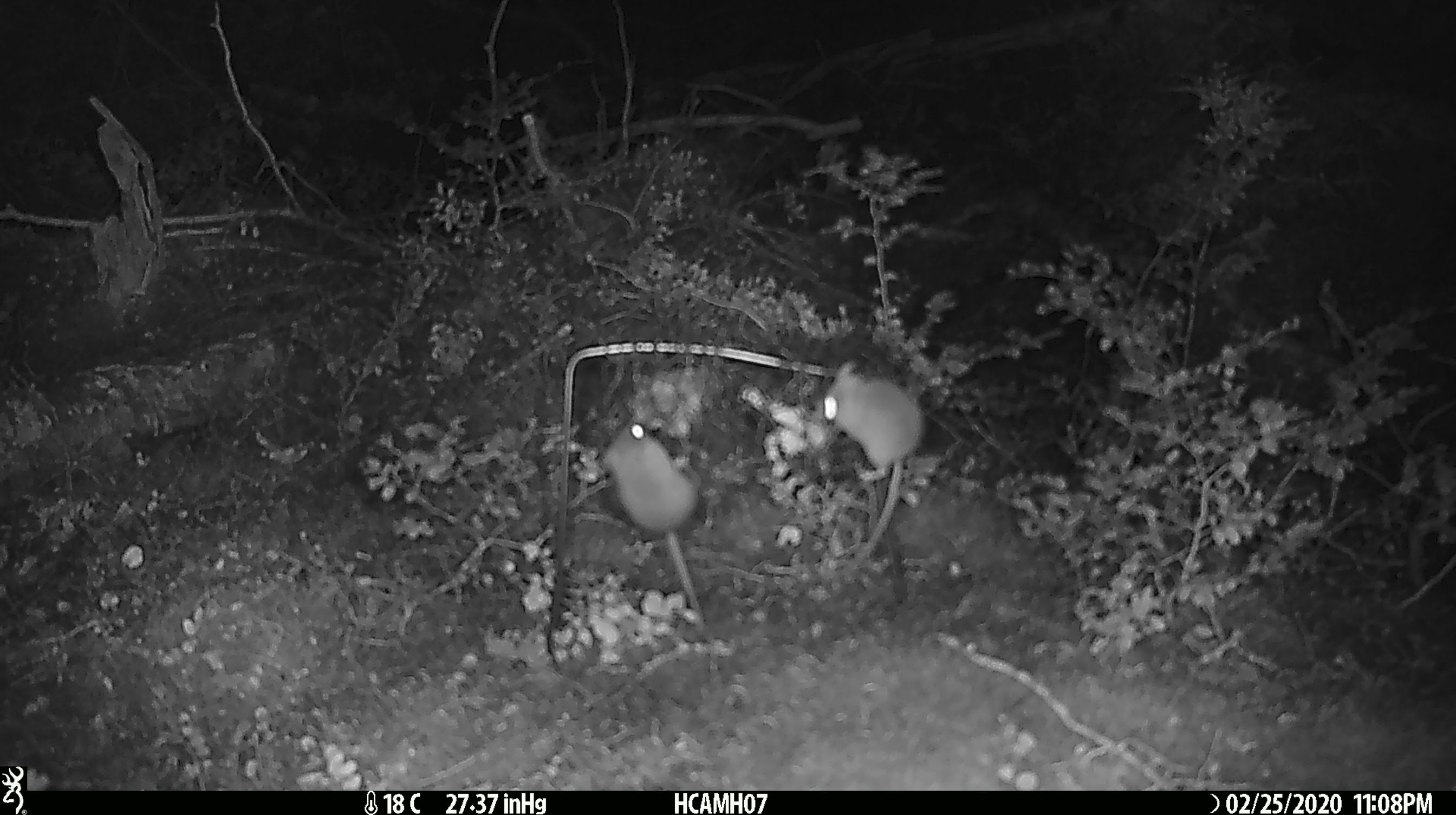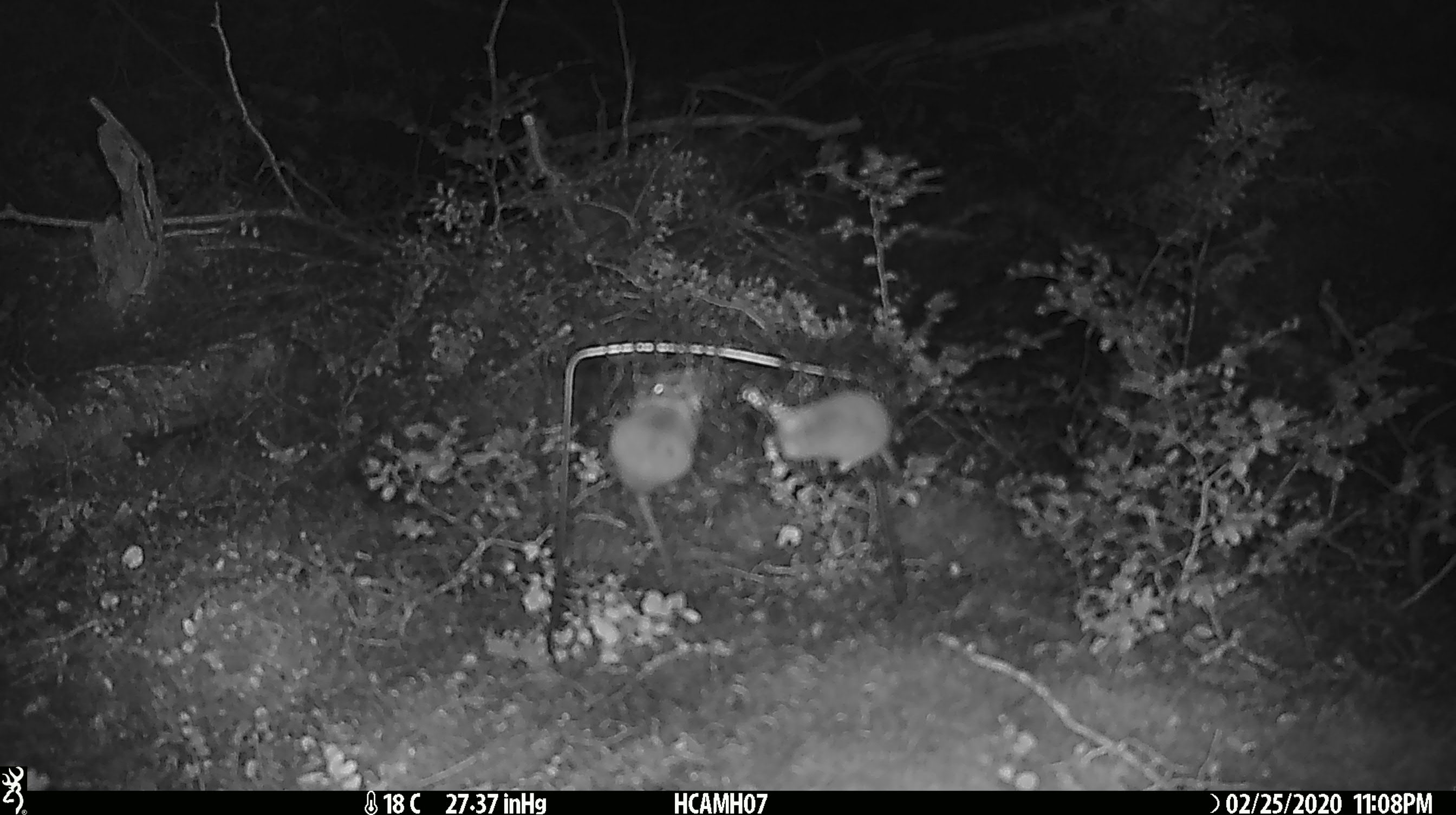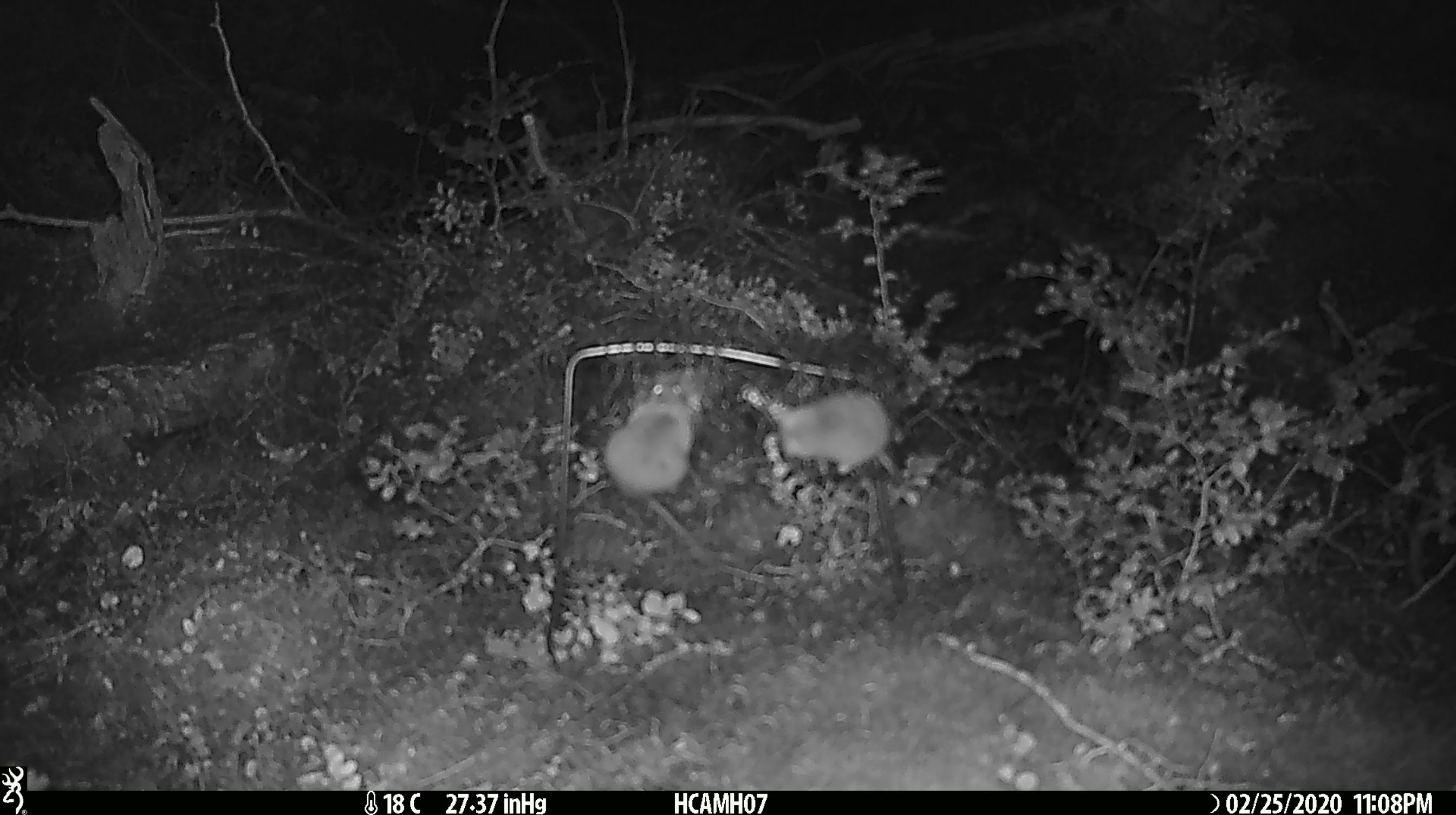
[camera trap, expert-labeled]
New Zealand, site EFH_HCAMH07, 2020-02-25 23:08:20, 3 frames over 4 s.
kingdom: Animalia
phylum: Chordata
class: Mammalia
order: Rodentia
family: Muridae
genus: Mus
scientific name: Mus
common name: mouse